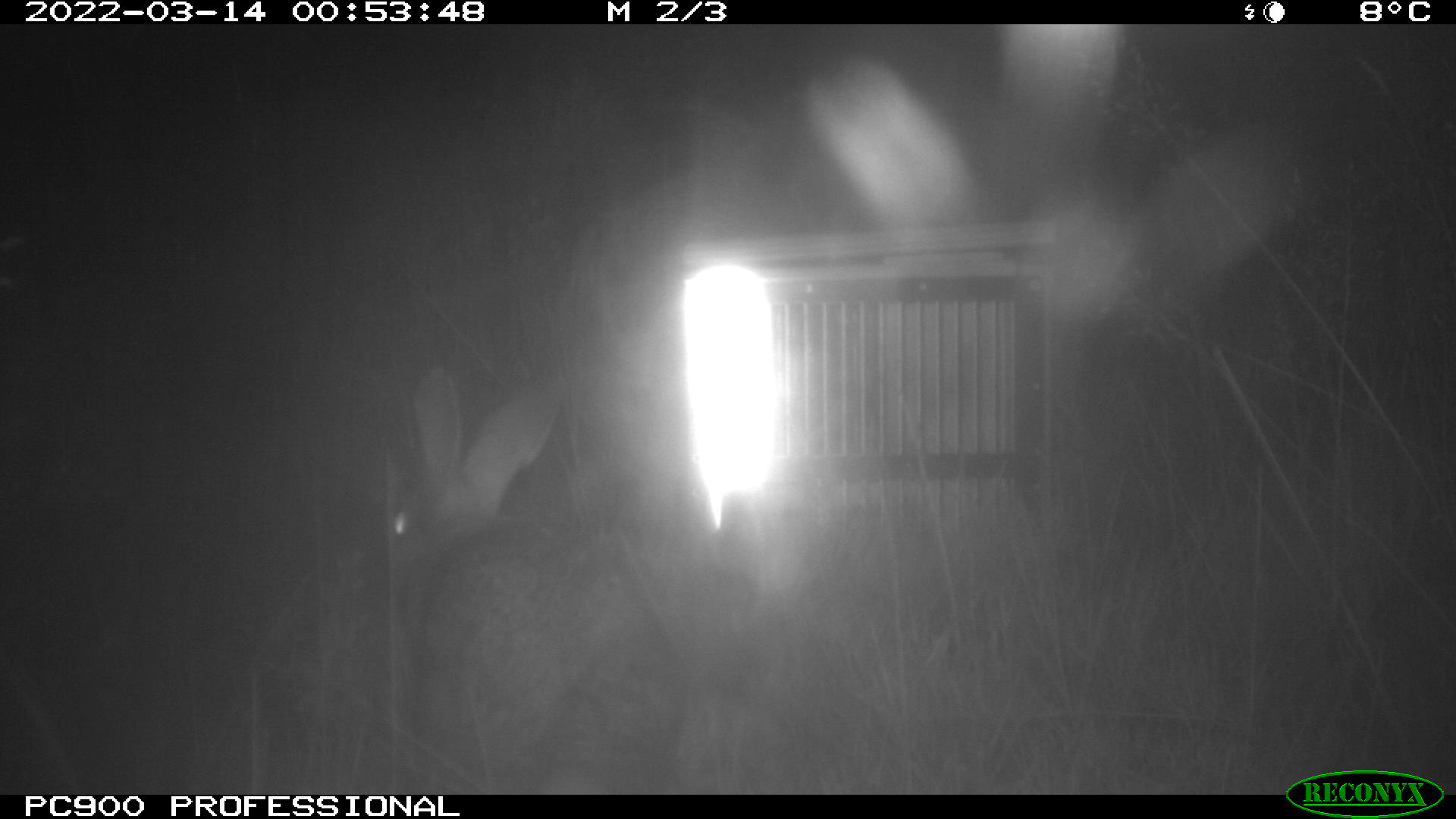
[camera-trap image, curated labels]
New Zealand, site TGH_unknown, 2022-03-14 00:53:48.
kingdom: Animalia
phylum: Chordata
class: Mammalia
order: Lagomorpha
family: Leporidae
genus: Oryctolagus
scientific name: Oryctolagus cuniculus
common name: european rabbit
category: rabbit